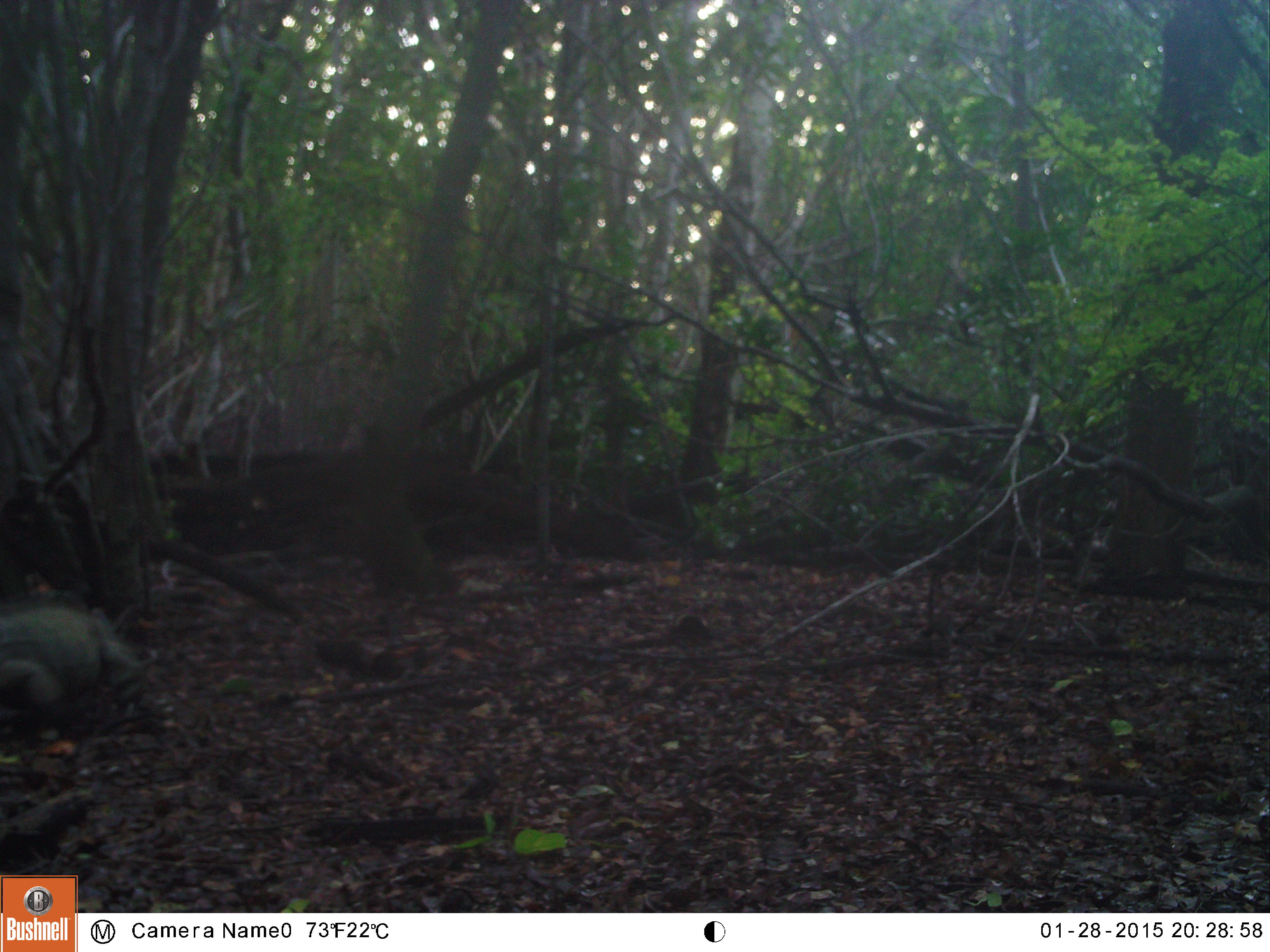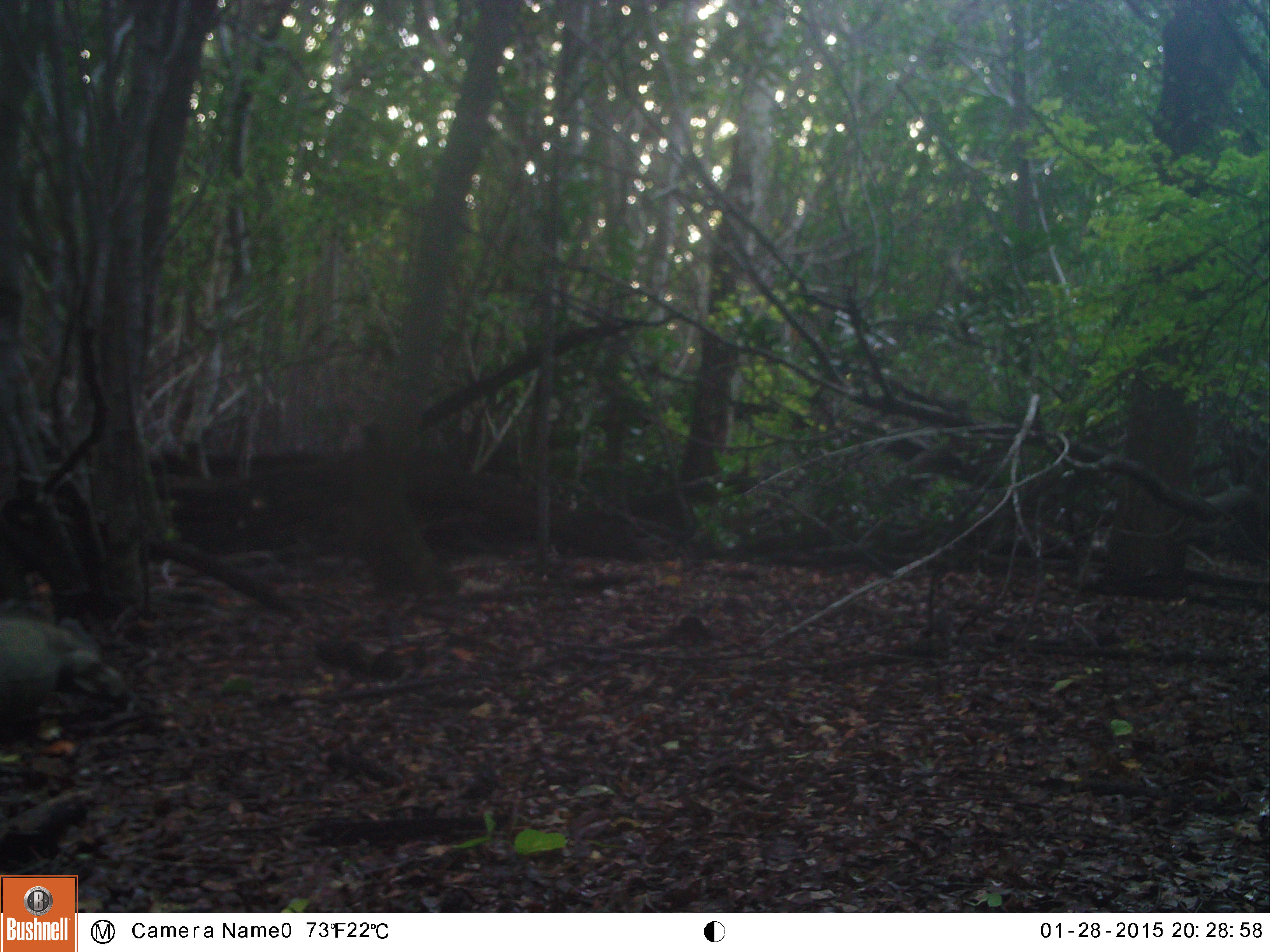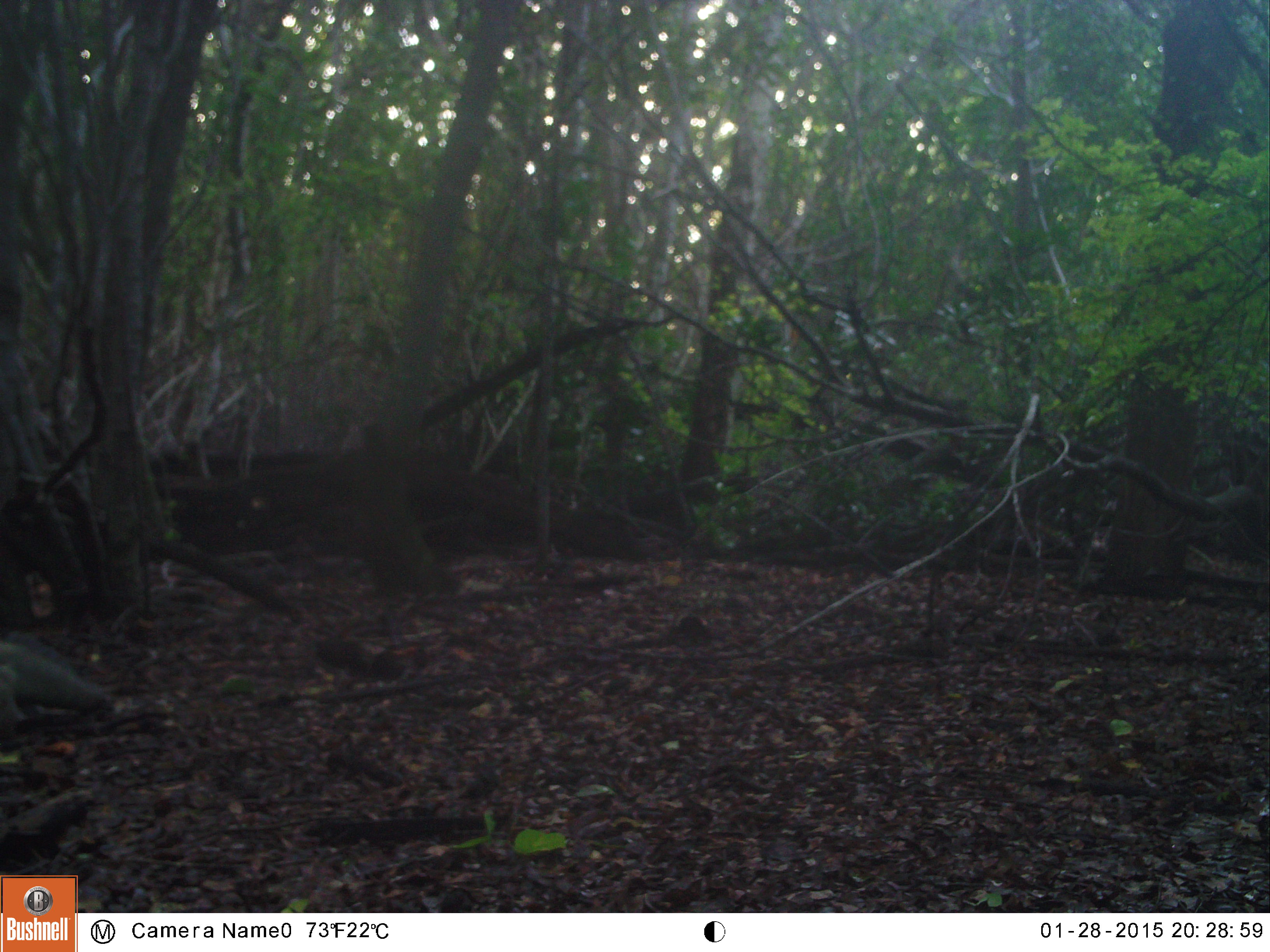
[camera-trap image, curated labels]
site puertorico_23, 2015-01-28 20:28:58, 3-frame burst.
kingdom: Animalia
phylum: Chordata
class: Reptilia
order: Squamata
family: Iguanidae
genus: Iguana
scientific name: Iguana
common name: typical iguanas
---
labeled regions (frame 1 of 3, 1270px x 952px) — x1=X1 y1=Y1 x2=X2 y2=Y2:
iguana: x1=0 y1=595 x2=156 y2=731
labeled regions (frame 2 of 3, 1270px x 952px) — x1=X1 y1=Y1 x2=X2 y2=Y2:
iguana: x1=0 y1=605 x2=121 y2=733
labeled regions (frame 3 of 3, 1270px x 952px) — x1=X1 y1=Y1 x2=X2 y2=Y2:
iguana: x1=1 y1=634 x2=124 y2=729